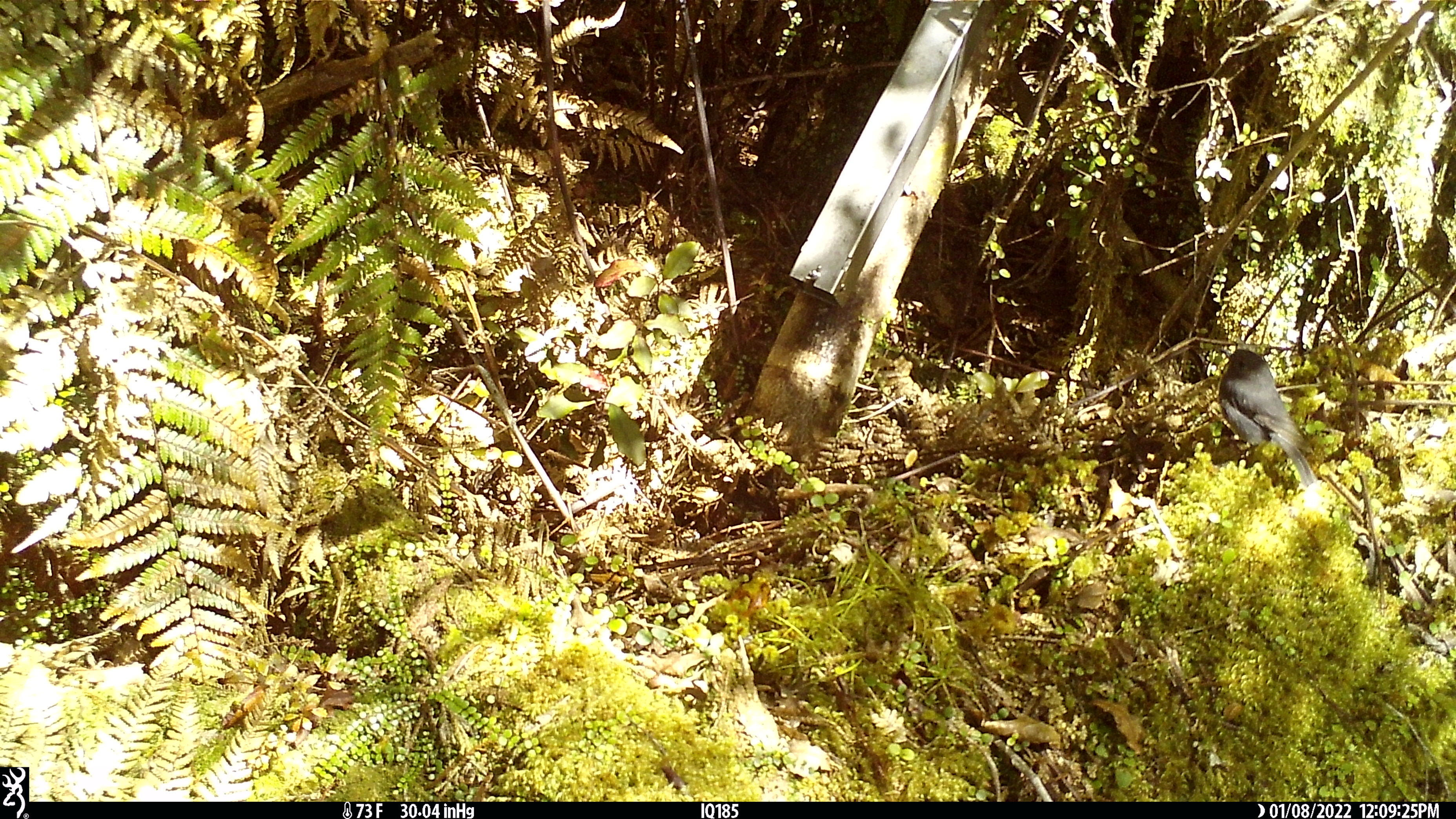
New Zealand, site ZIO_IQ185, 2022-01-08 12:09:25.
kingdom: Animalia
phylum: Chordata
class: Aves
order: Passeriformes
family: Petroicidae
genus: Petroica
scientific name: Petroica australis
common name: new zealand robin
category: robin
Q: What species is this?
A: Robin (new zealand robin) (Petroica australis).